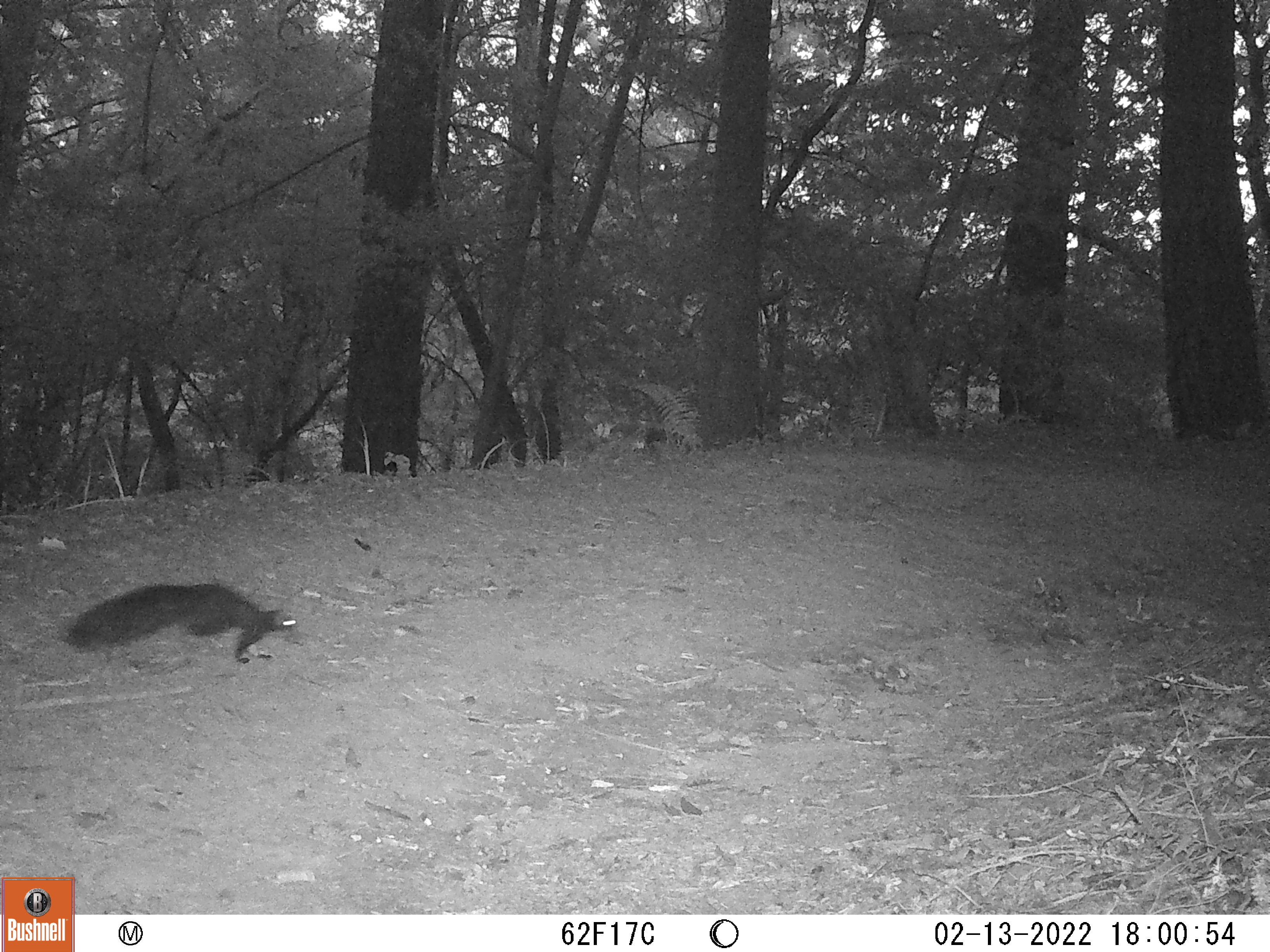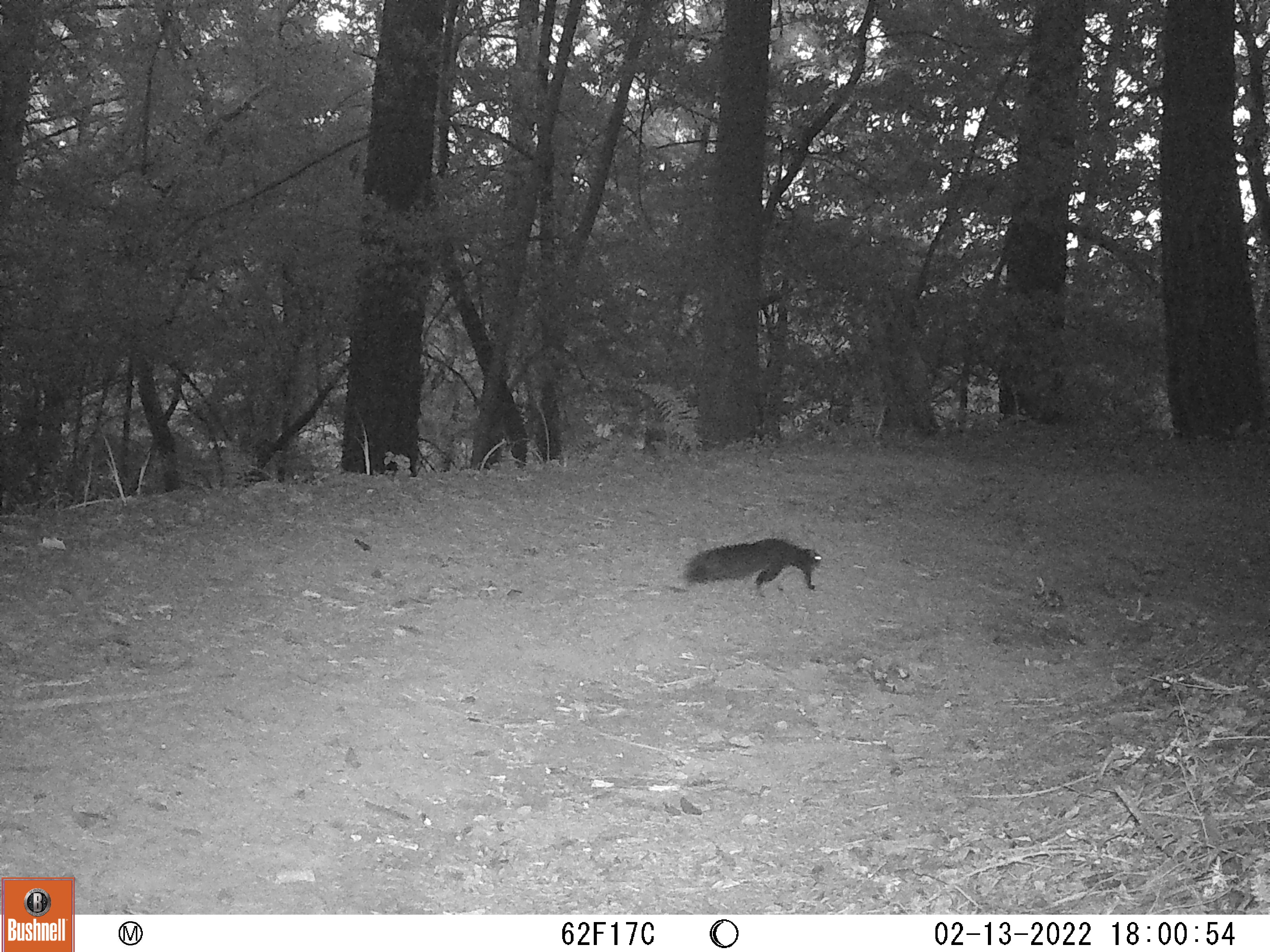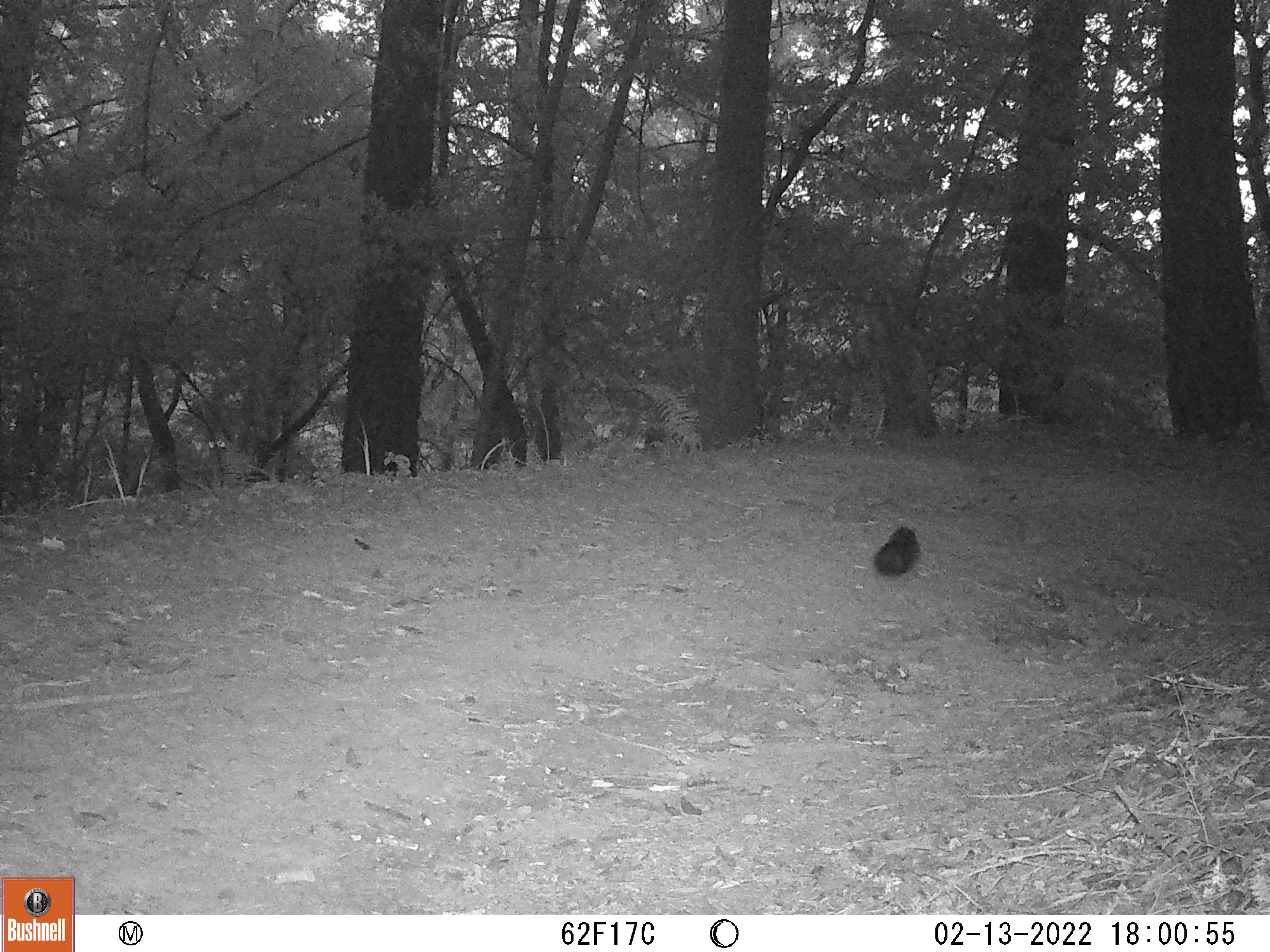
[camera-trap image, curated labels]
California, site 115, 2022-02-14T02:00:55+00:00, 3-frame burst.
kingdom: Animalia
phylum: Chordata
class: Mammalia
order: Rodentia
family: Sciuridae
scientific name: Sciuridae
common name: squirrel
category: unknown squirrel